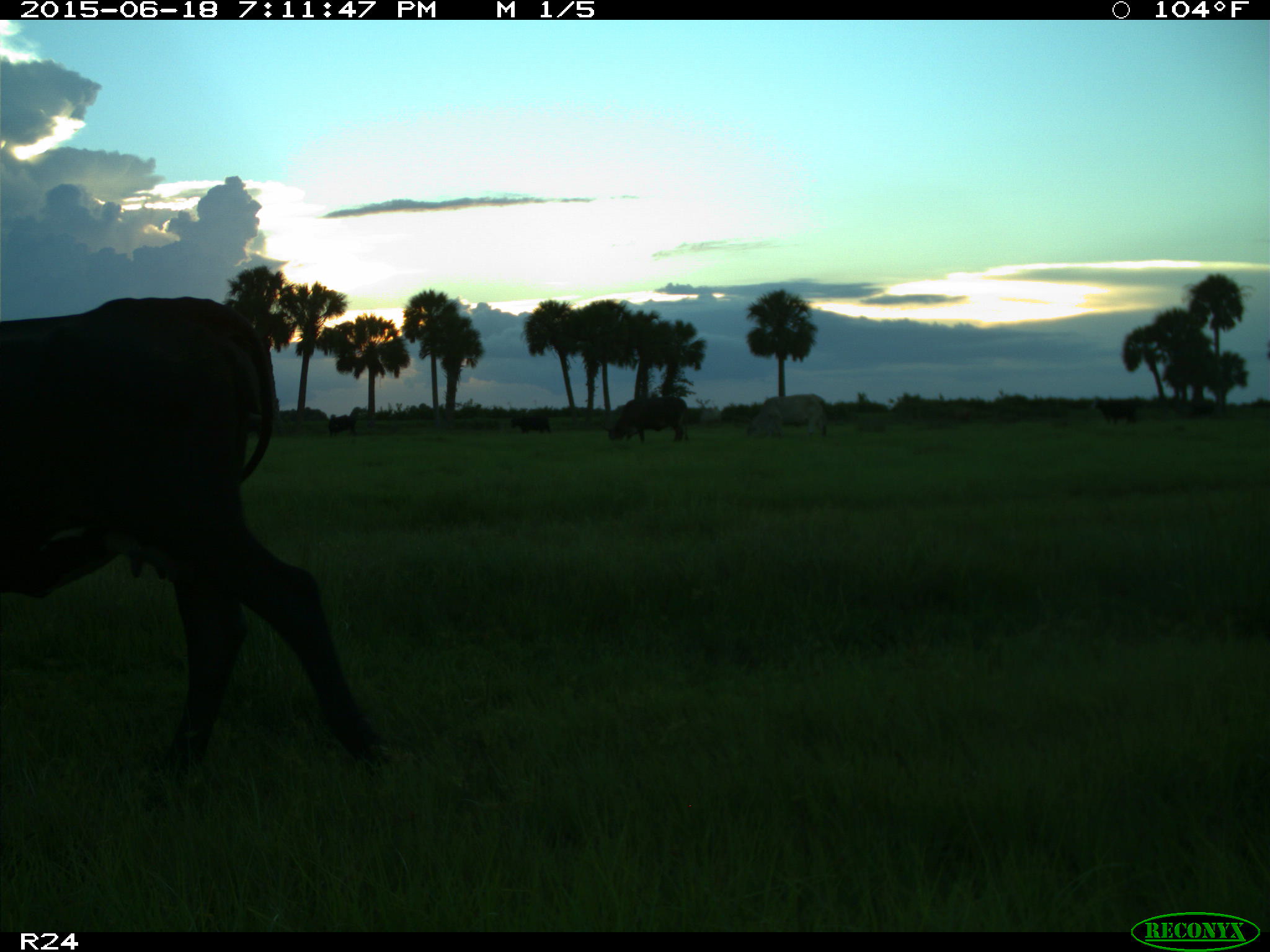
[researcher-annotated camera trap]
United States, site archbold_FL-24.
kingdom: Animalia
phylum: Chordata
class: Mammalia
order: Artiodactyla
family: Bovidae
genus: Bos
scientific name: Bos taurus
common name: domestic cow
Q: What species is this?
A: Bos taurus (domestic cow).